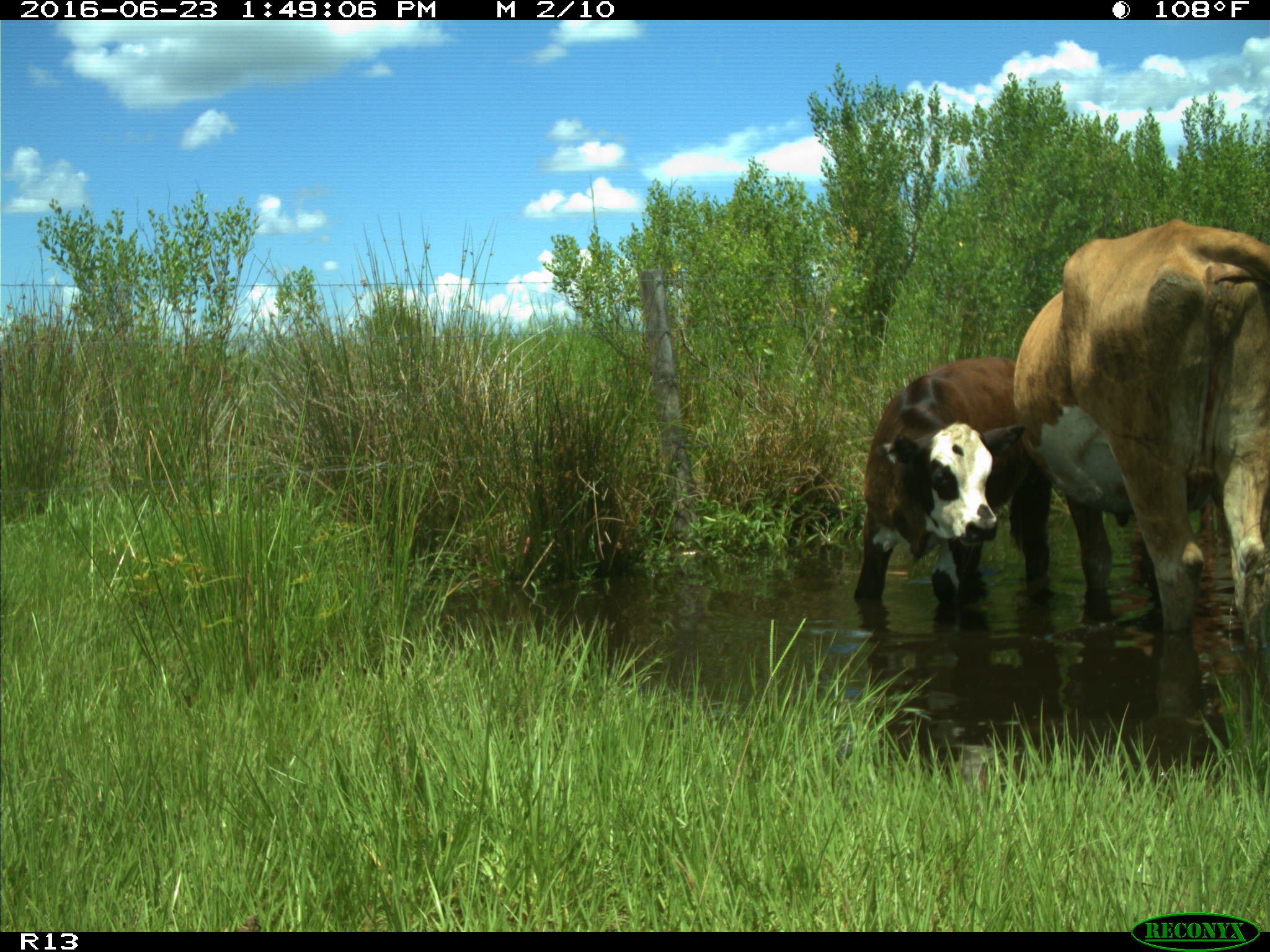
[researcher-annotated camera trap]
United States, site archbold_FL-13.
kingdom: Animalia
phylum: Chordata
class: Mammalia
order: Artiodactyla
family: Bovidae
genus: Bos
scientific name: Bos taurus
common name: domestic cow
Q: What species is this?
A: Bos taurus (domestic cow).